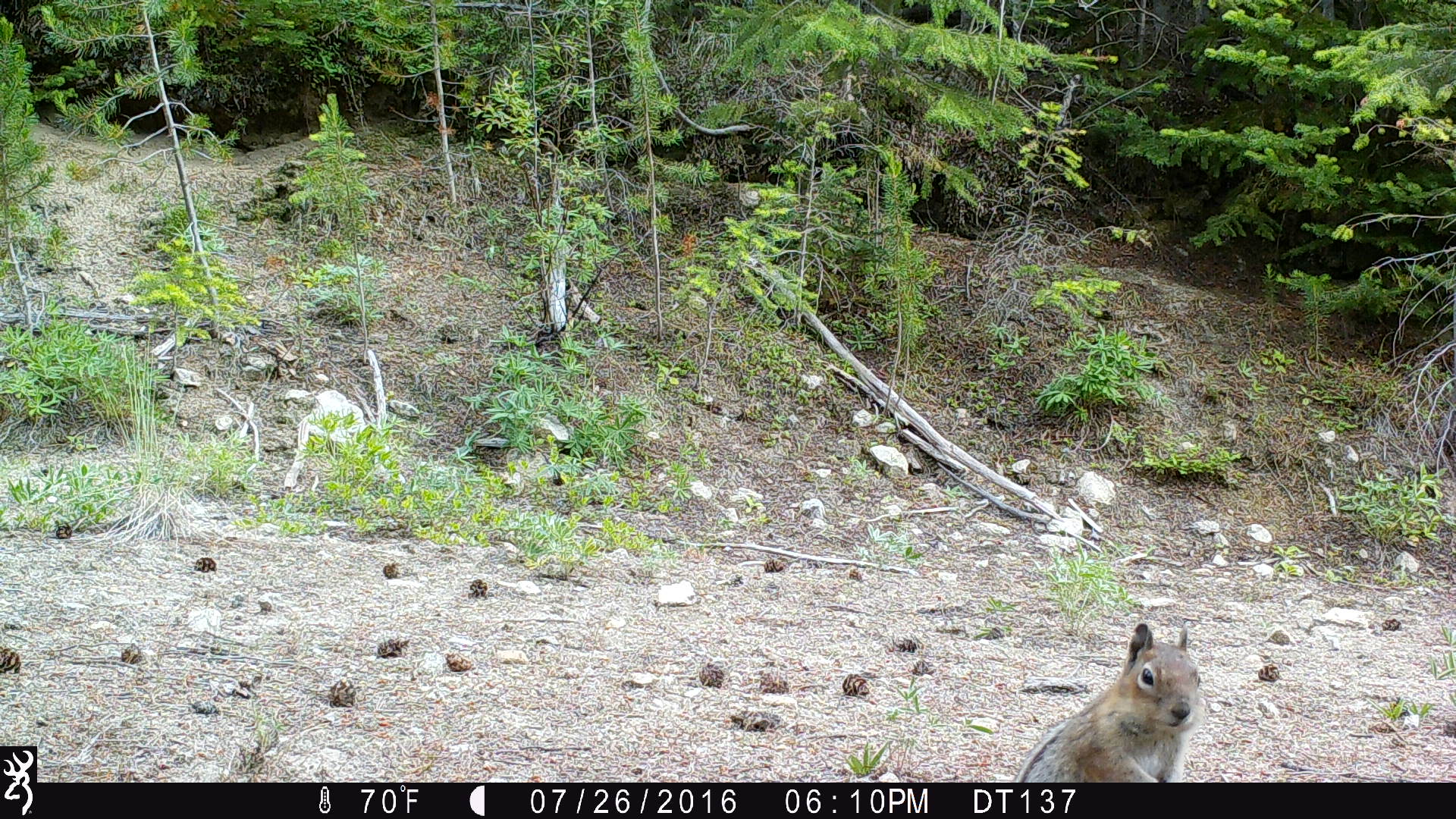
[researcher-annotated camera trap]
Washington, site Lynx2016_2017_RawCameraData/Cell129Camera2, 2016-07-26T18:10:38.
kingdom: Animalia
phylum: Chordata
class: Mammalia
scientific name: Mammalia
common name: small mammal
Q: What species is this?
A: Small mammal (Mammalia).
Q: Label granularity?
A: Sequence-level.